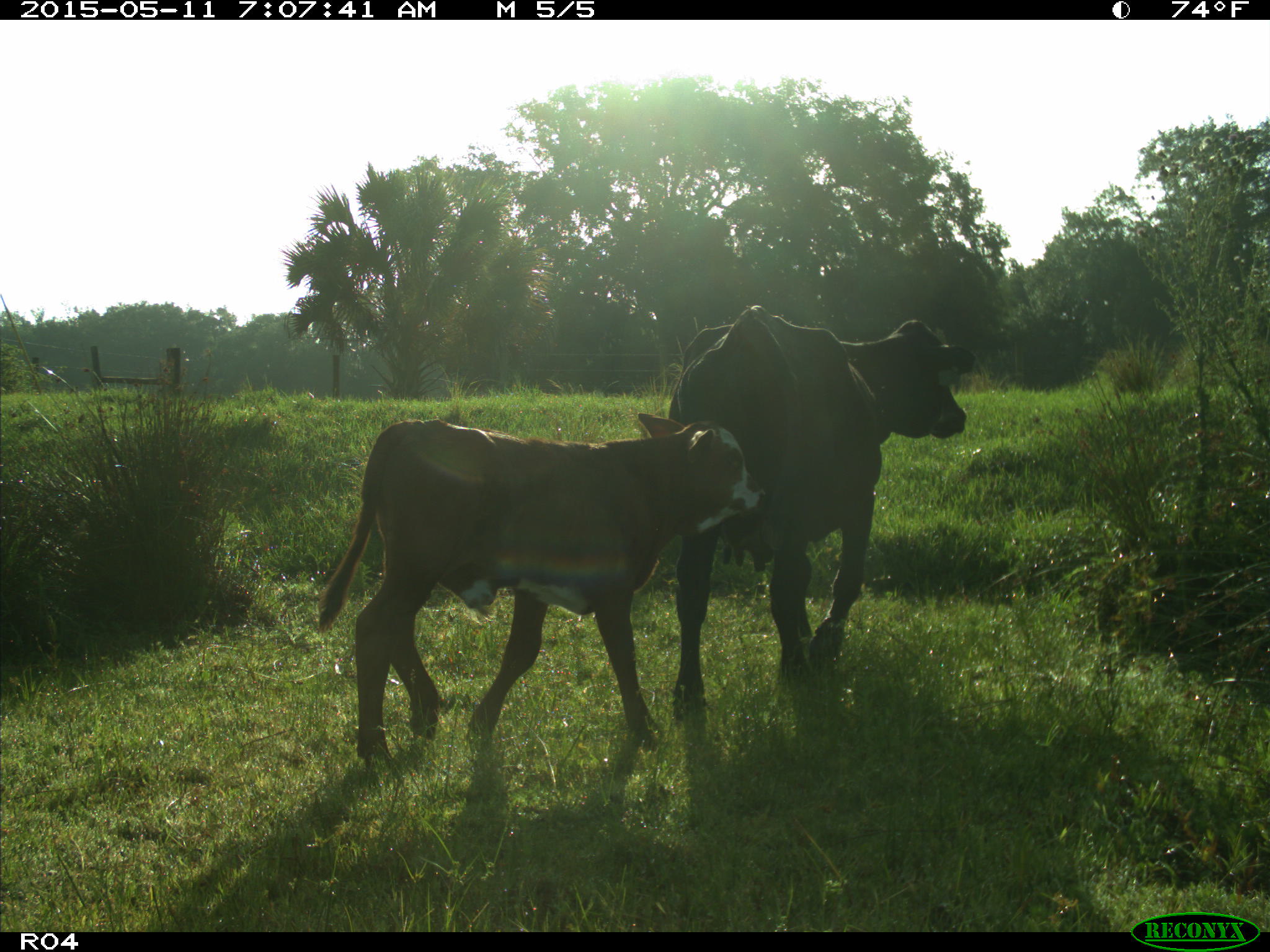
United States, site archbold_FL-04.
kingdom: Animalia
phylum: Chordata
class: Mammalia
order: Artiodactyla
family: Bovidae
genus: Bos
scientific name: Bos taurus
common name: domestic cow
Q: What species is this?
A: Bos taurus (domestic cow).